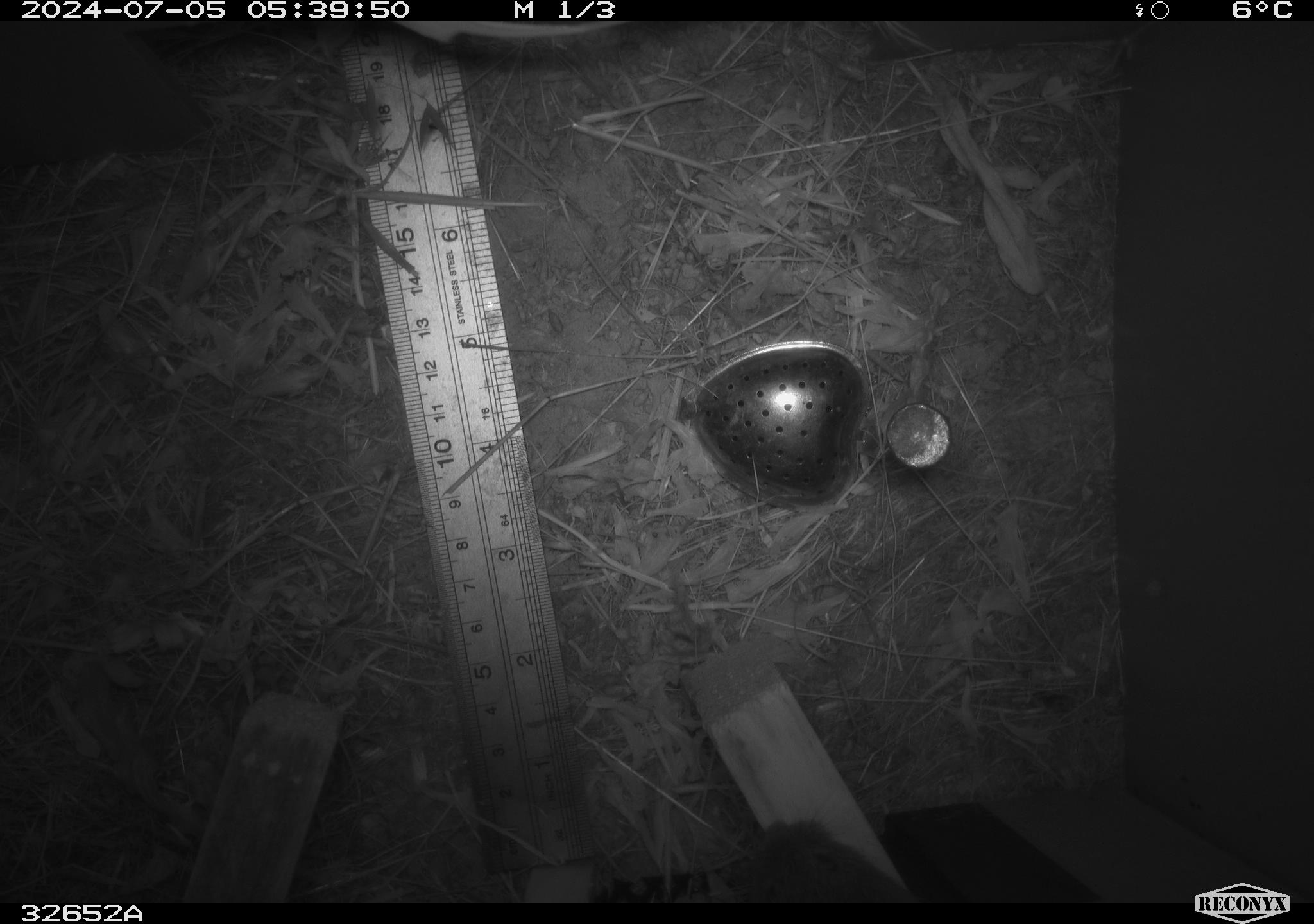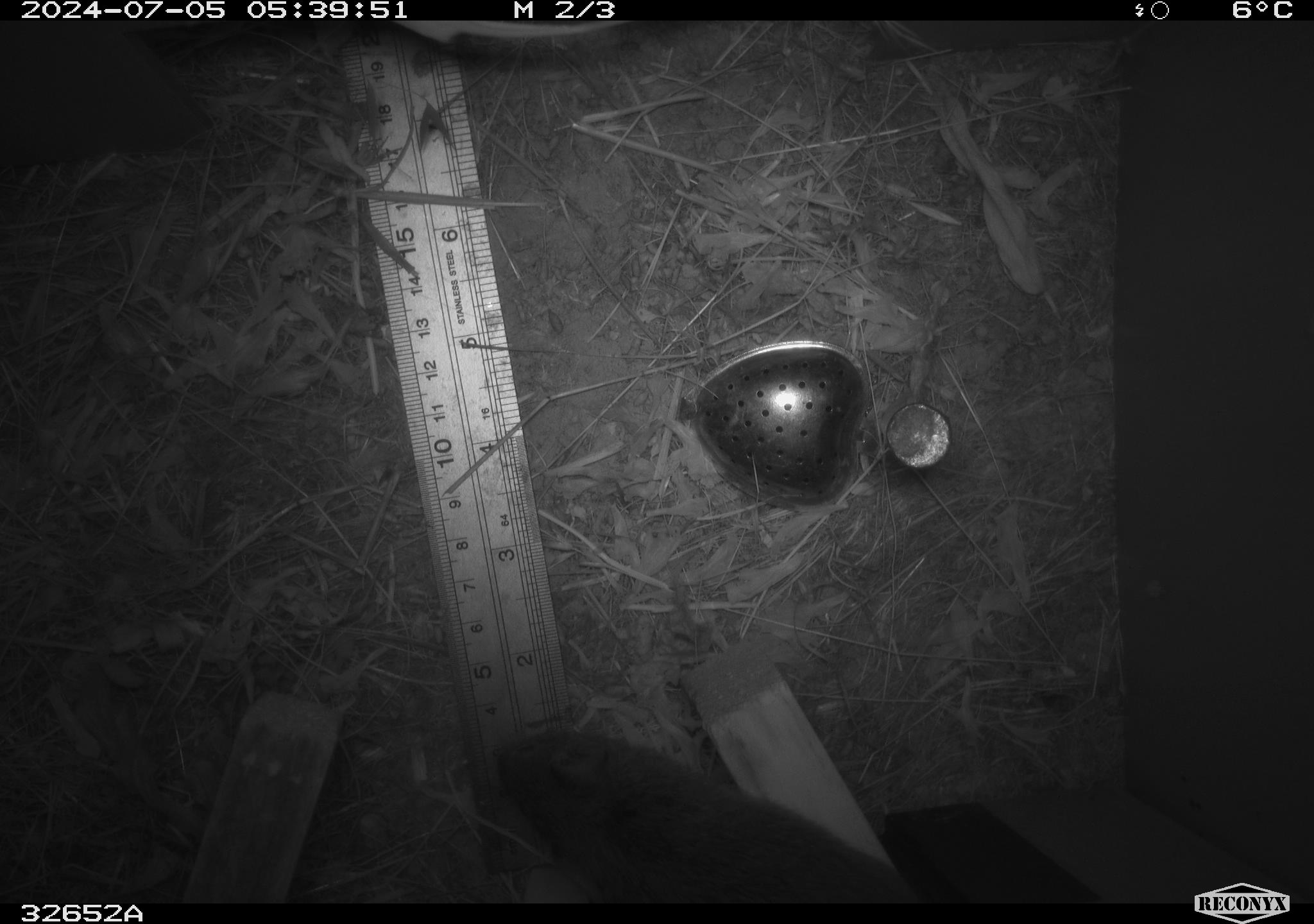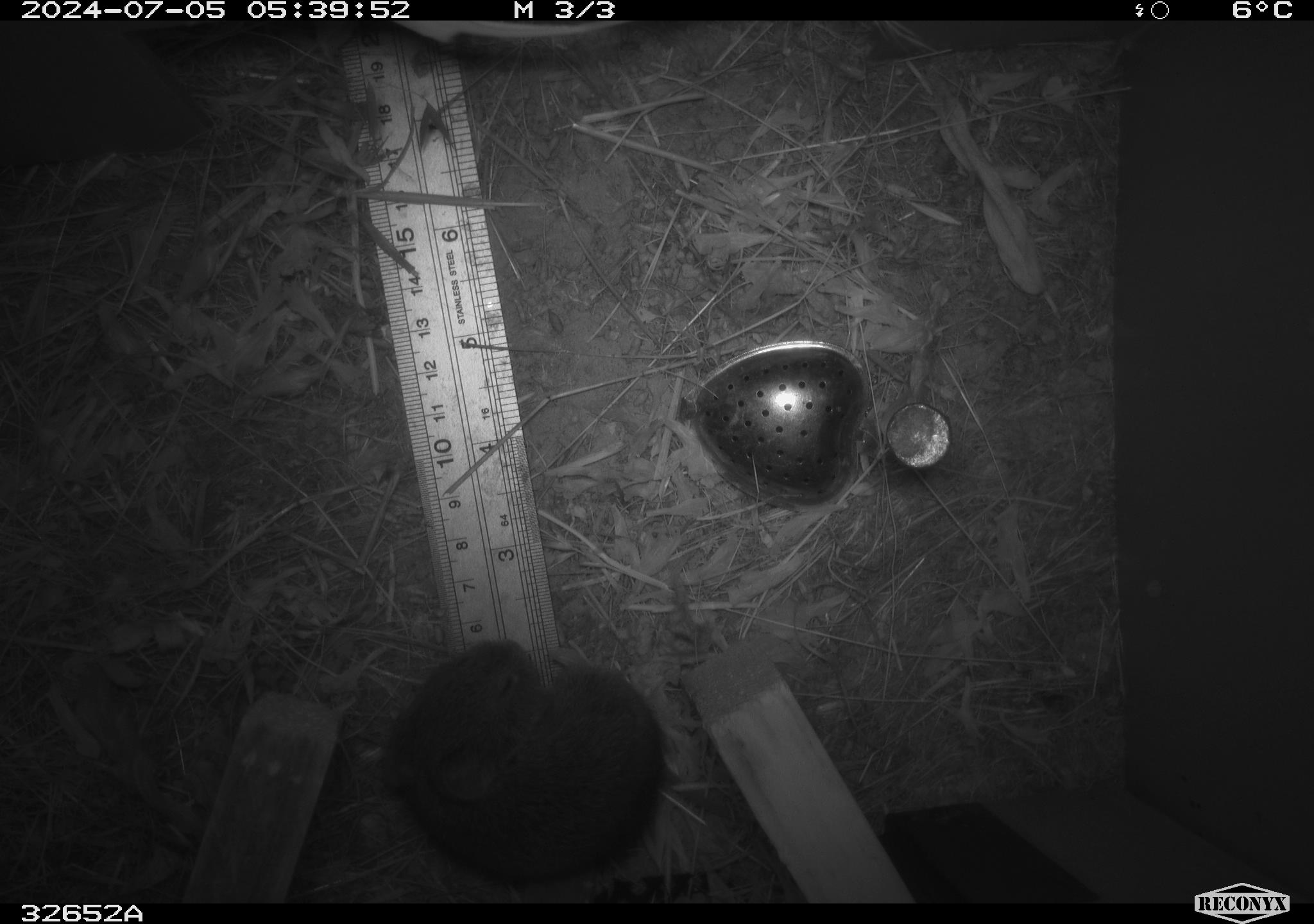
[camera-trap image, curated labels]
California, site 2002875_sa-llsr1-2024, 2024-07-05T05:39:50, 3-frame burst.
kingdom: Animalia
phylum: Chordata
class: Mammalia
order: Rodentia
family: Cricetidae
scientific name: Arvicolinae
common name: voles, lemmings, and muskrats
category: arvicolinae subfamily